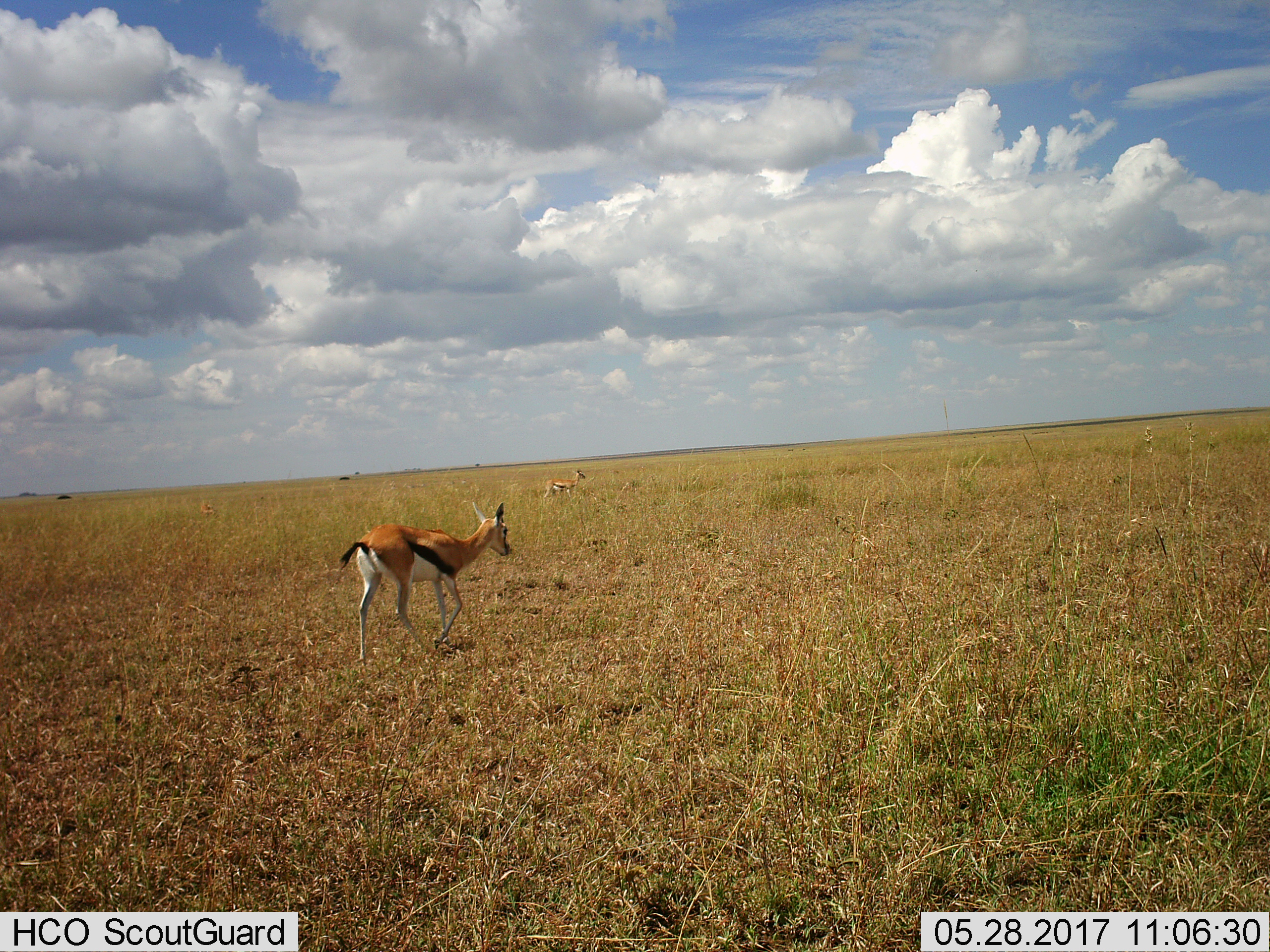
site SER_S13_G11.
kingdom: Animalia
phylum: Chordata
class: Mammalia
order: Artiodactyla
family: Bovidae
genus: Eudorcas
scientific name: Eudorcas thomsonii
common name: thomson's gazelle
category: gazellethomsons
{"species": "gazellethomsons (thomson's gazelle) (Eudorcas thomsonii)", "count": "2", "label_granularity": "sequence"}